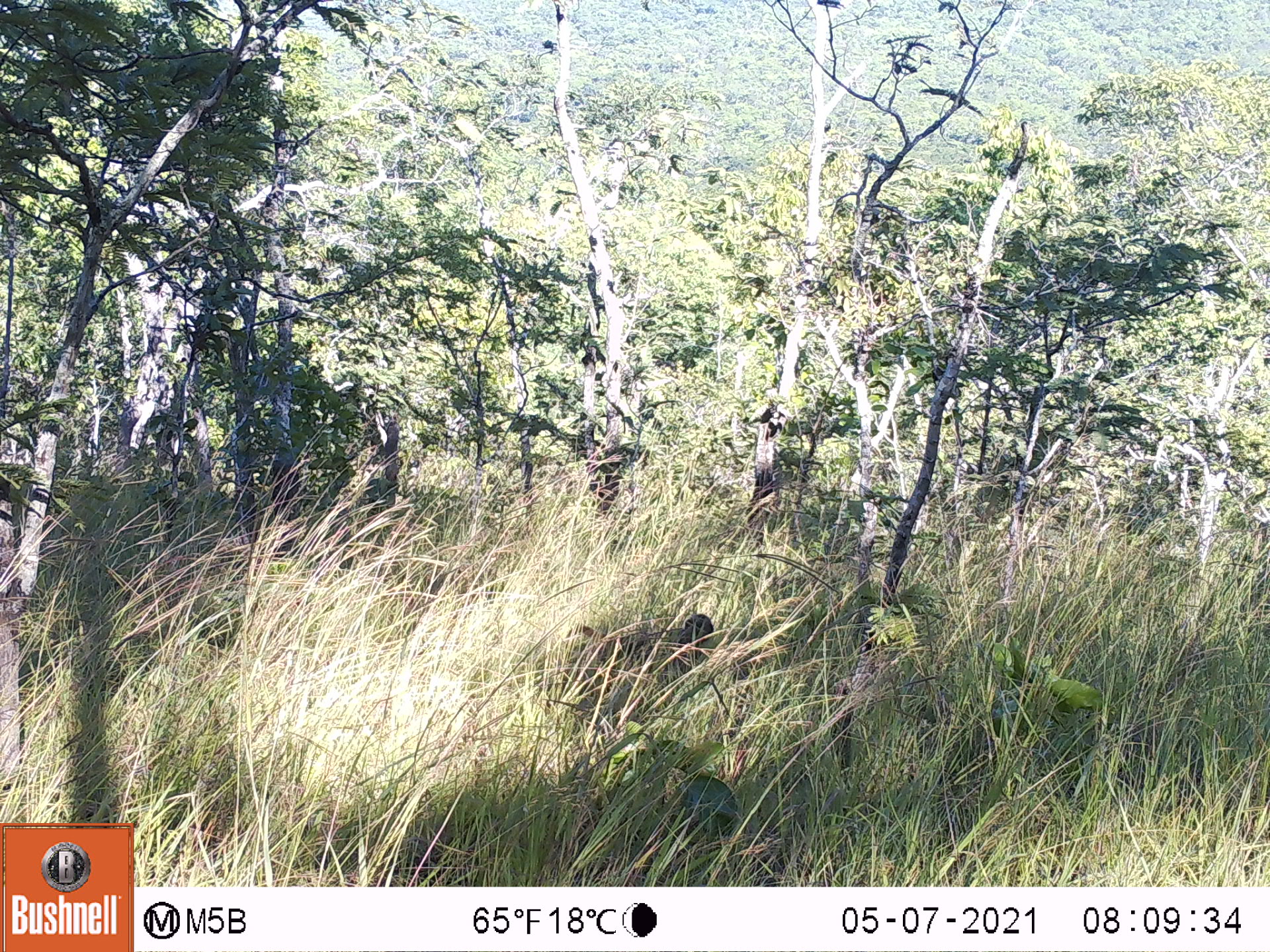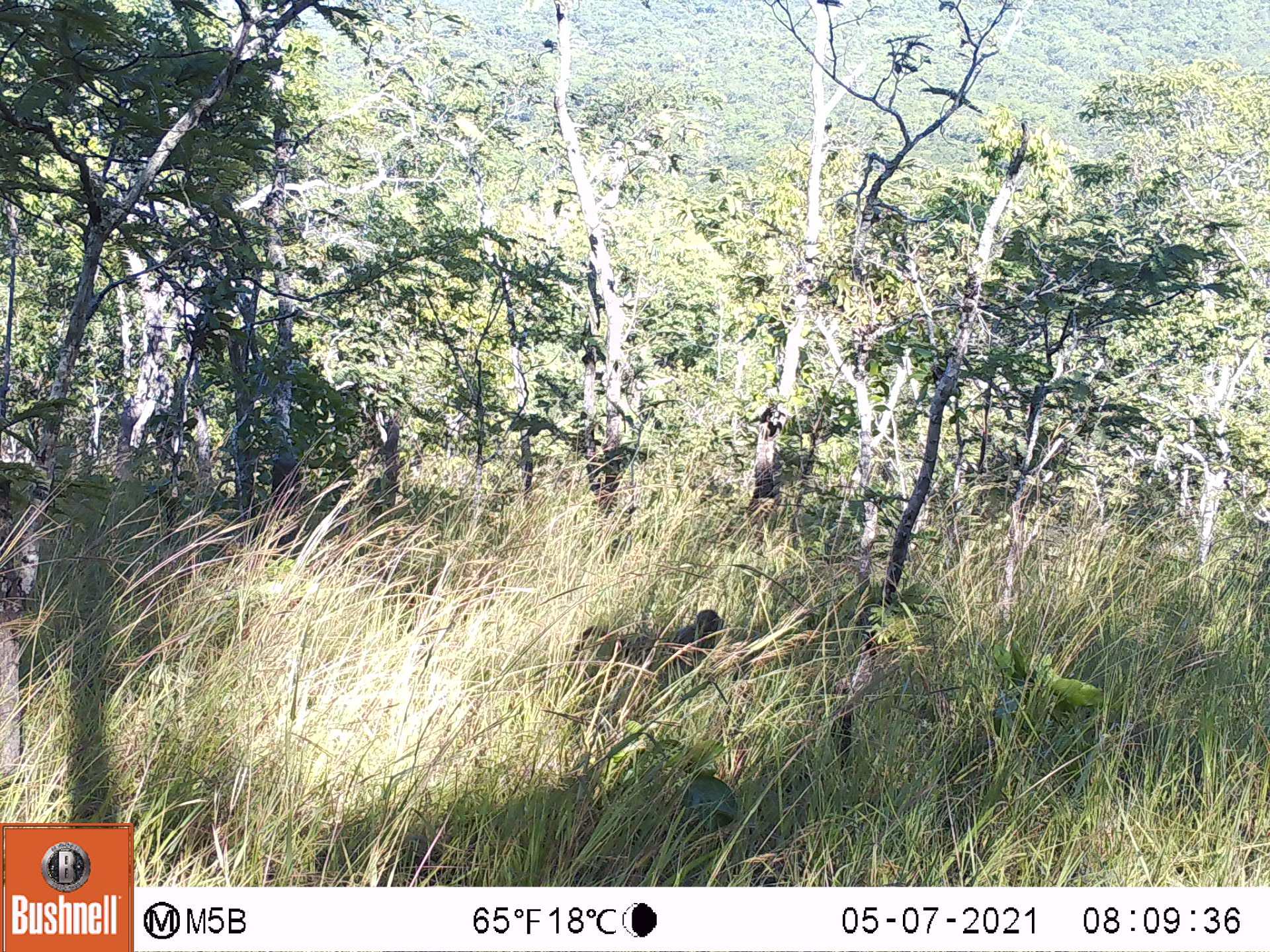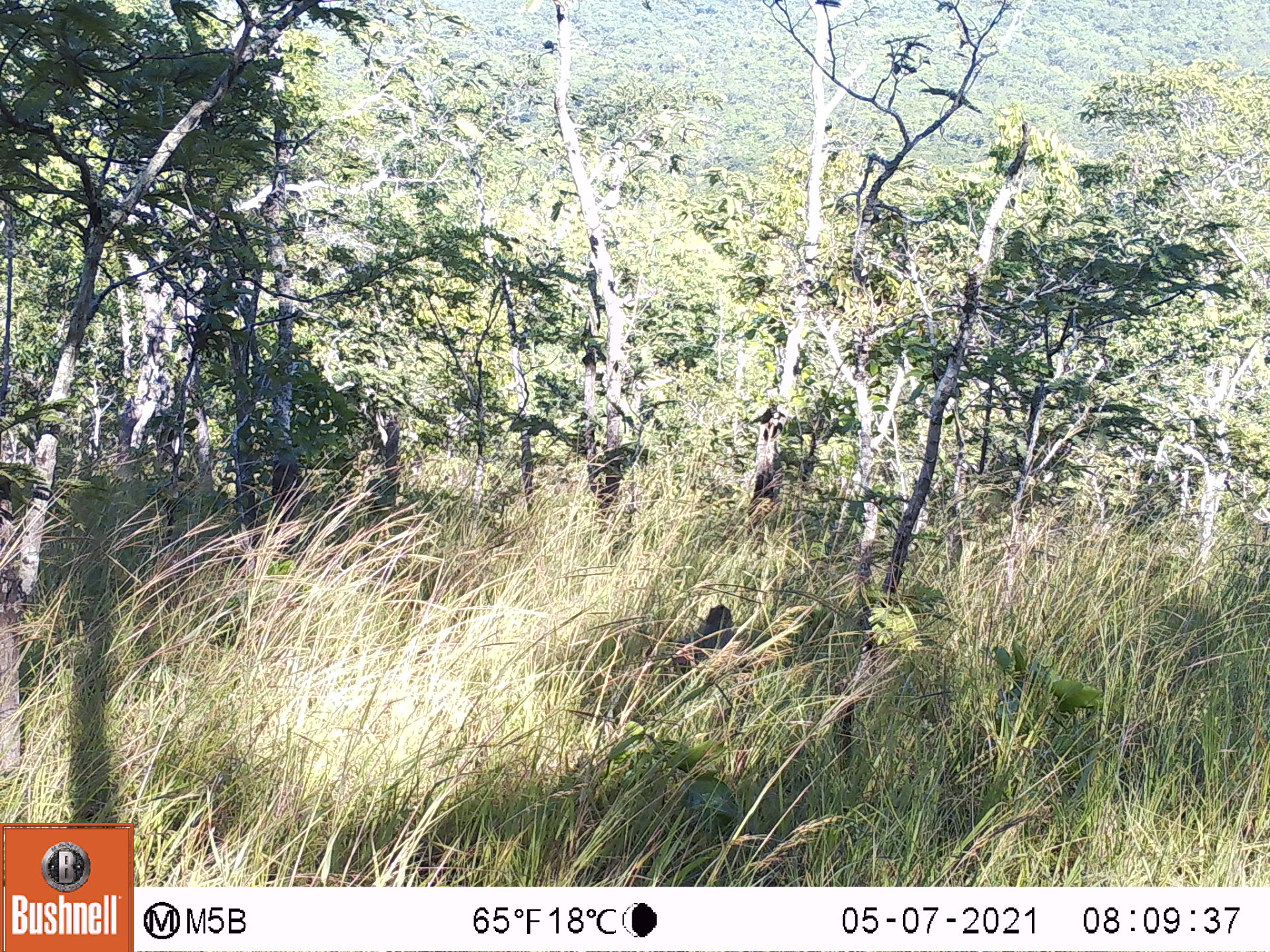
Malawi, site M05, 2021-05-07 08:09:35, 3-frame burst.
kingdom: Animalia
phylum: Chordata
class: Mammalia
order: Primates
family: Cercopithecidae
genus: Papio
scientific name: Papio cynocephalus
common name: yellow baboon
Yellow baboon (Papio cynocephalus), count 1.